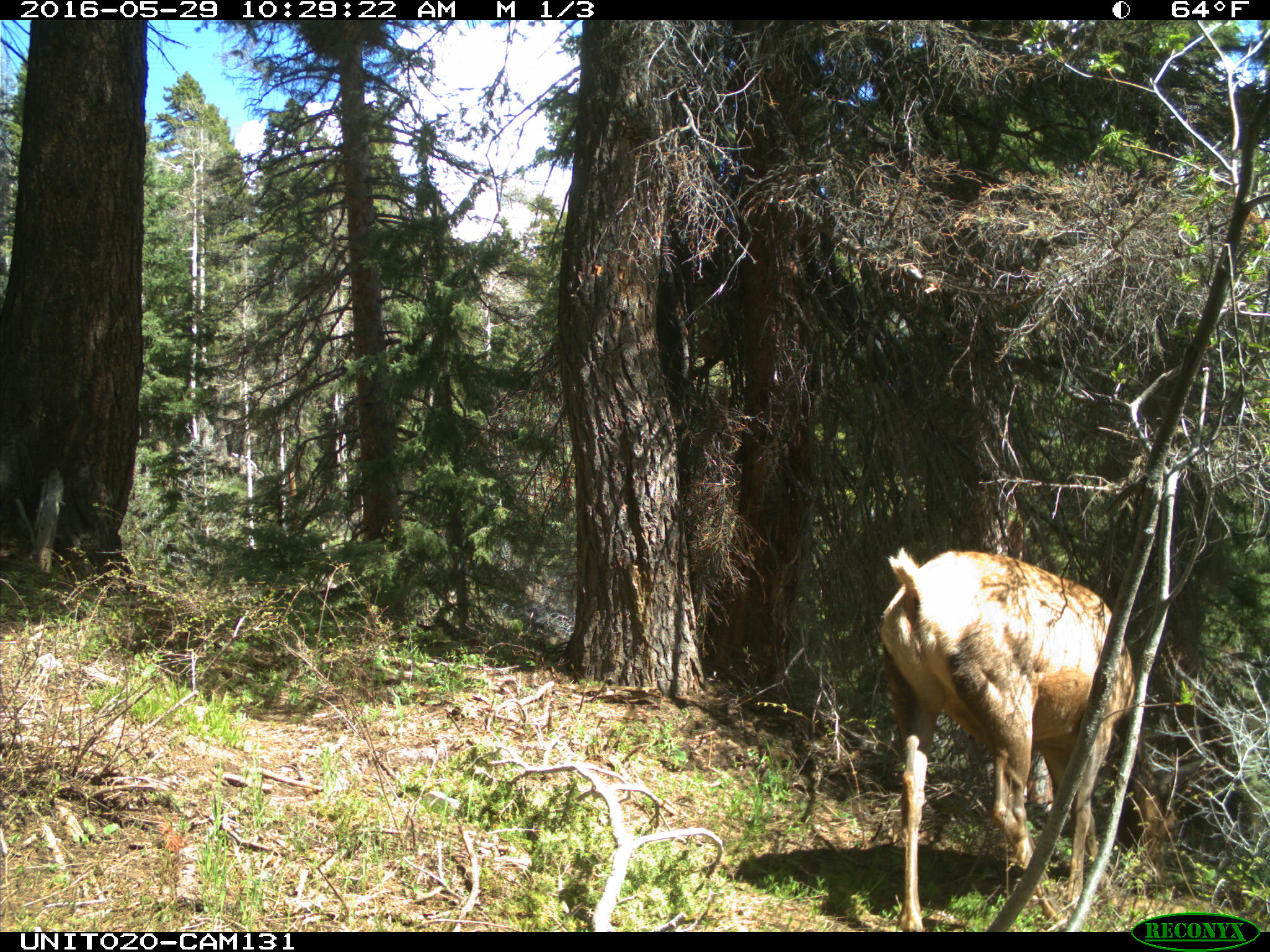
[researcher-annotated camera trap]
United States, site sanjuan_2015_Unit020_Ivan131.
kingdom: Animalia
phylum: Chordata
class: Mammalia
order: Artiodactyla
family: Cervidae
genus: Cervus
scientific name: Cervus elaphus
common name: red deer